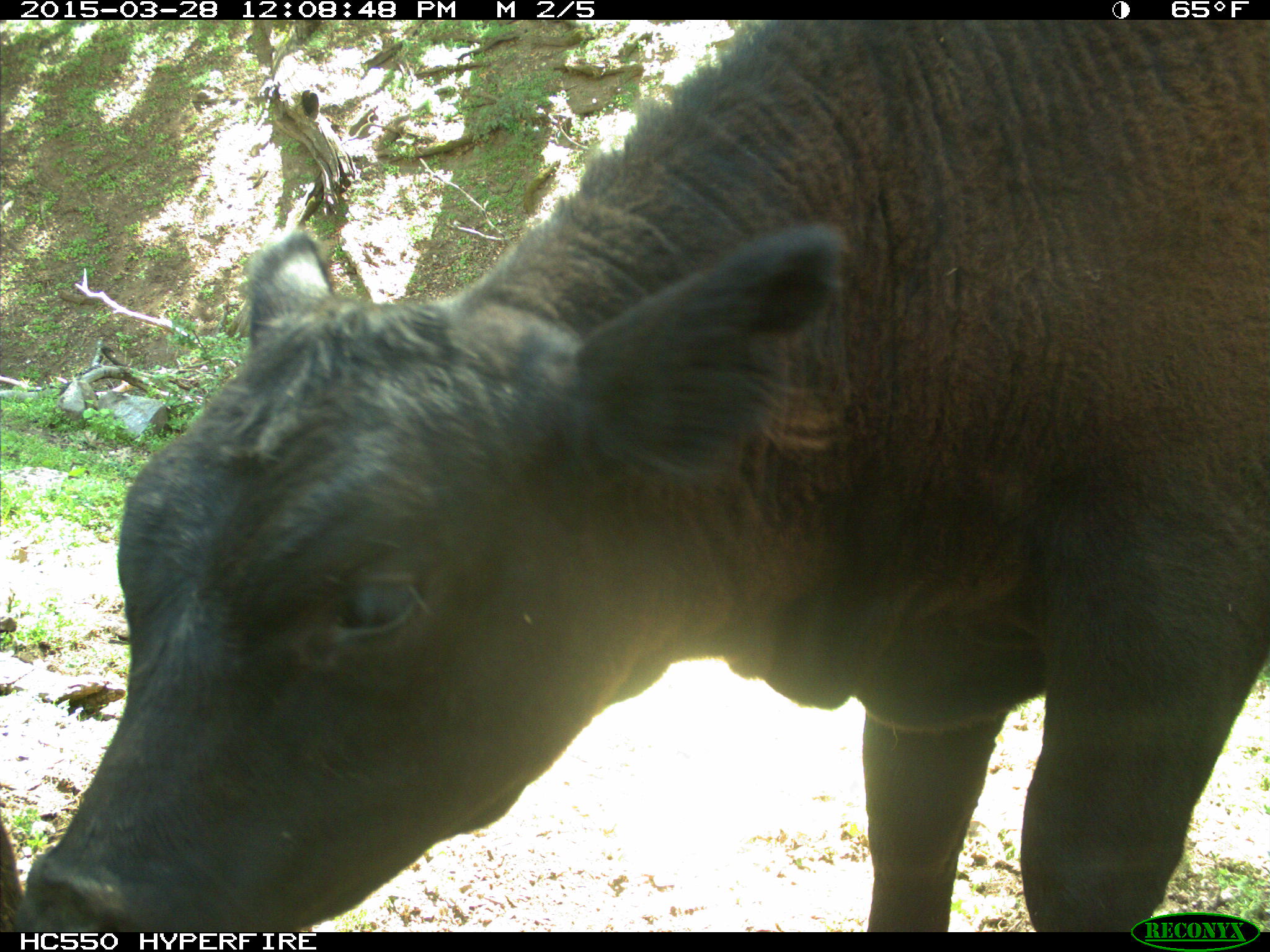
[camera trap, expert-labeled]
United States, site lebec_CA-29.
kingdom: Animalia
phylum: Chordata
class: Mammalia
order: Artiodactyla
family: Bovidae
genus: Bos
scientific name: Bos taurus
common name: domestic cow